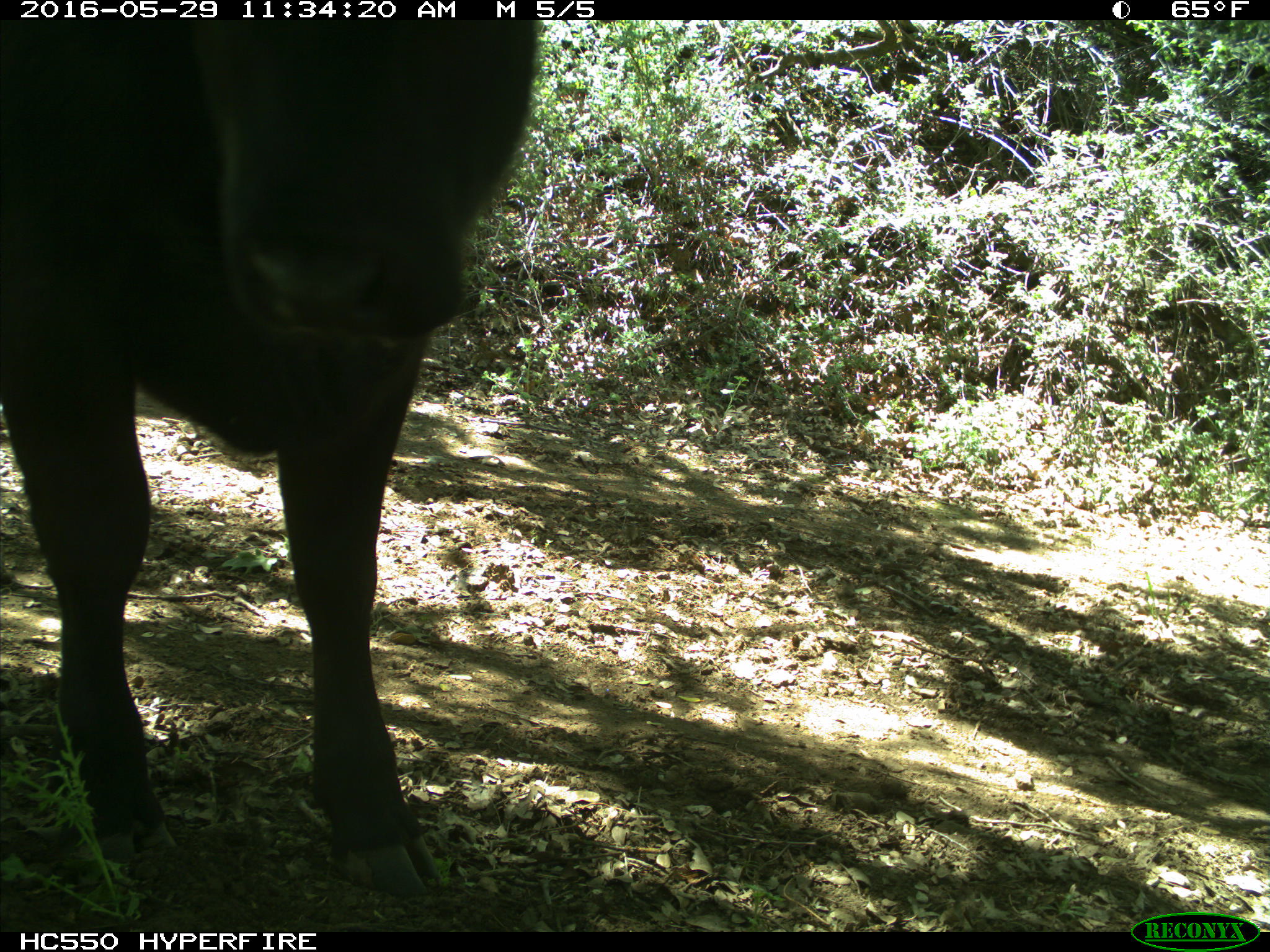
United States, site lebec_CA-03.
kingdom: Animalia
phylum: Chordata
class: Mammalia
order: Artiodactyla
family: Bovidae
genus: Bos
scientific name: Bos taurus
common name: domestic cow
Bos taurus (domestic cow).